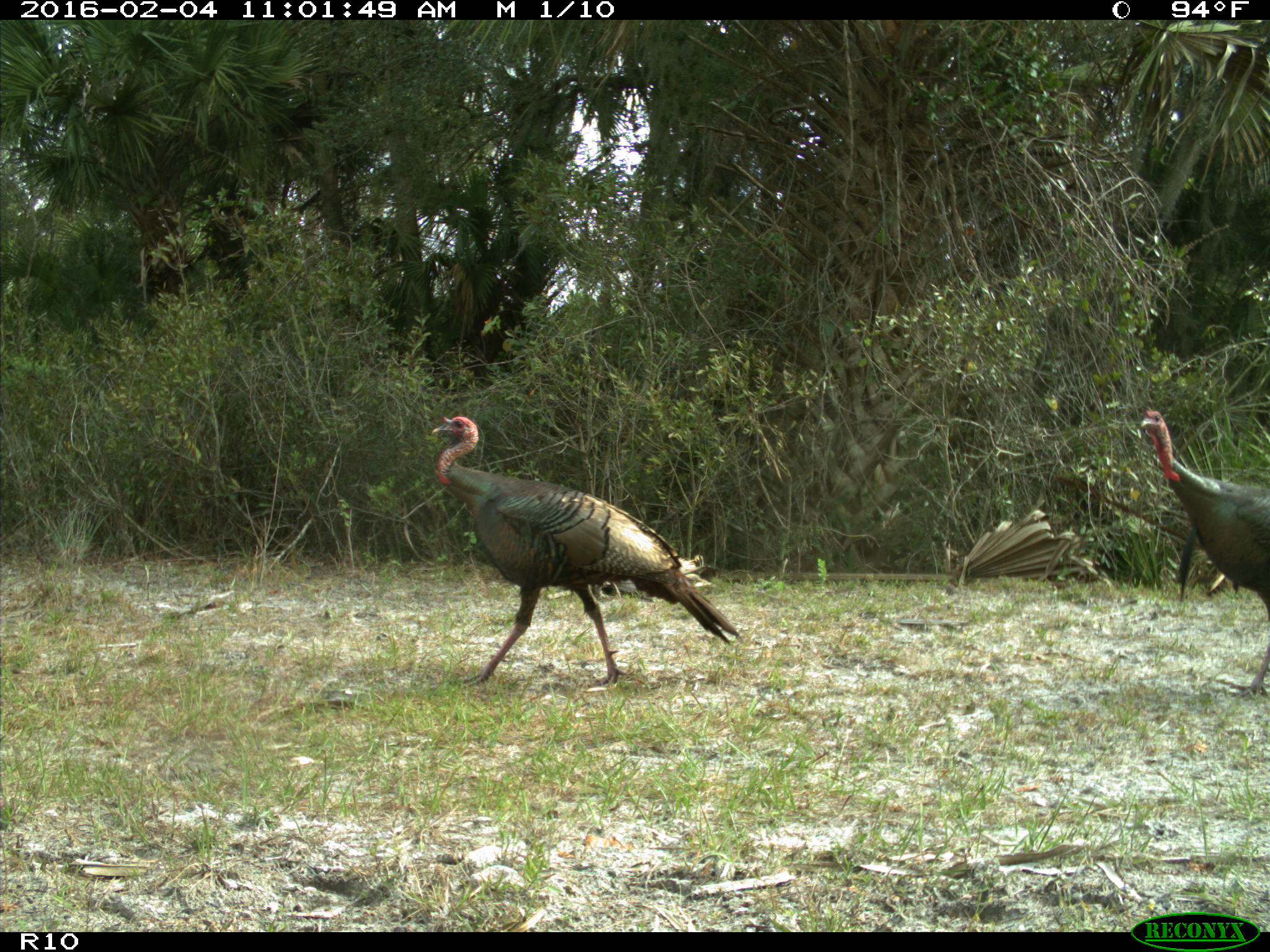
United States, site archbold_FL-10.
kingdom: Animalia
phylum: Chordata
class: Aves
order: Galliformes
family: Phasianidae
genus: Meleagris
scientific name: Meleagris gallopavo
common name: wild turkey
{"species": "Meleagris gallopavo (wild turkey)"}